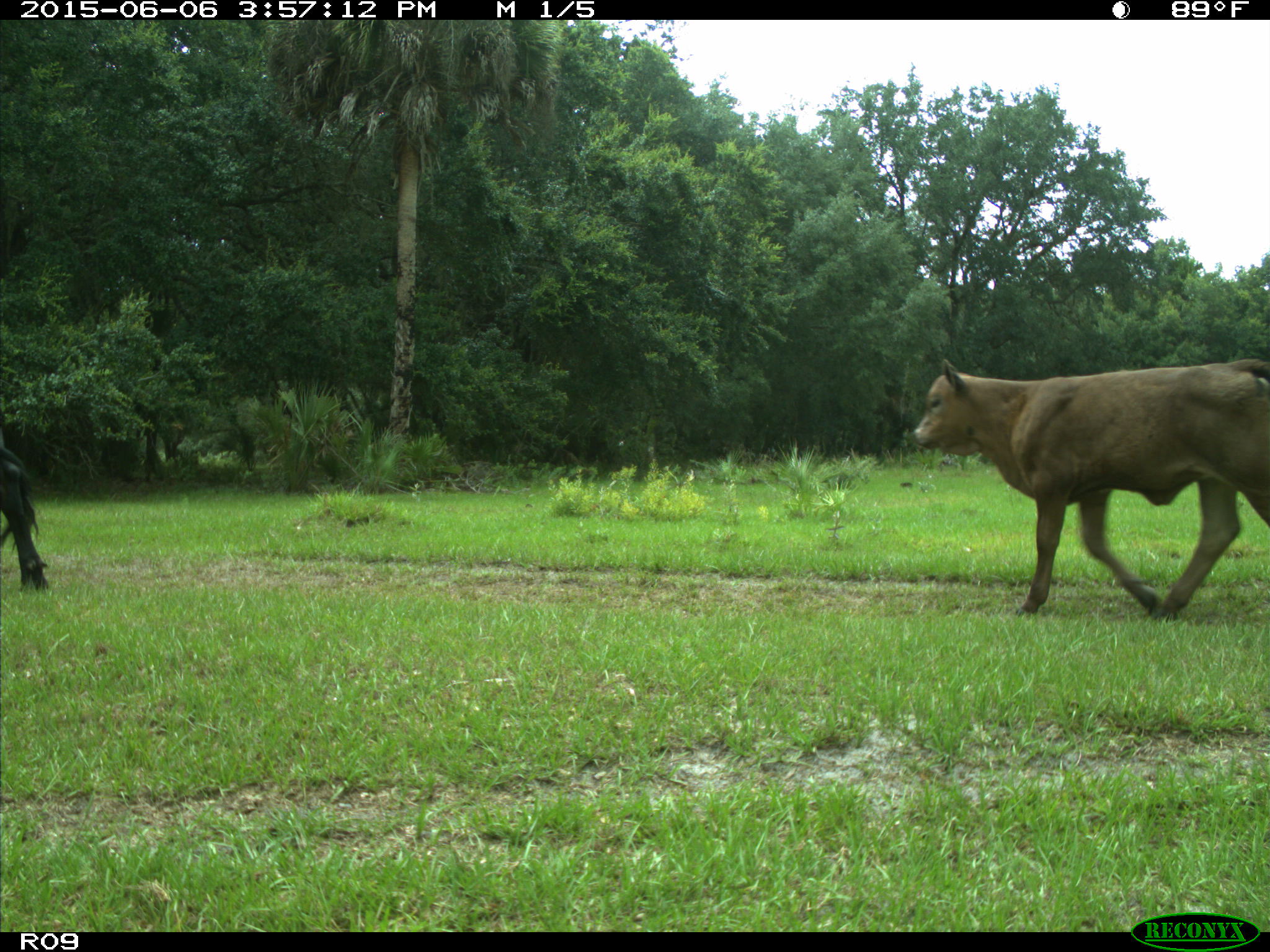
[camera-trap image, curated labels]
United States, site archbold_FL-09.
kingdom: Animalia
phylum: Chordata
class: Mammalia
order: Artiodactyla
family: Bovidae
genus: Bos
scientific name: Bos taurus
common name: domestic cow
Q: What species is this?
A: Bos taurus (domestic cow).